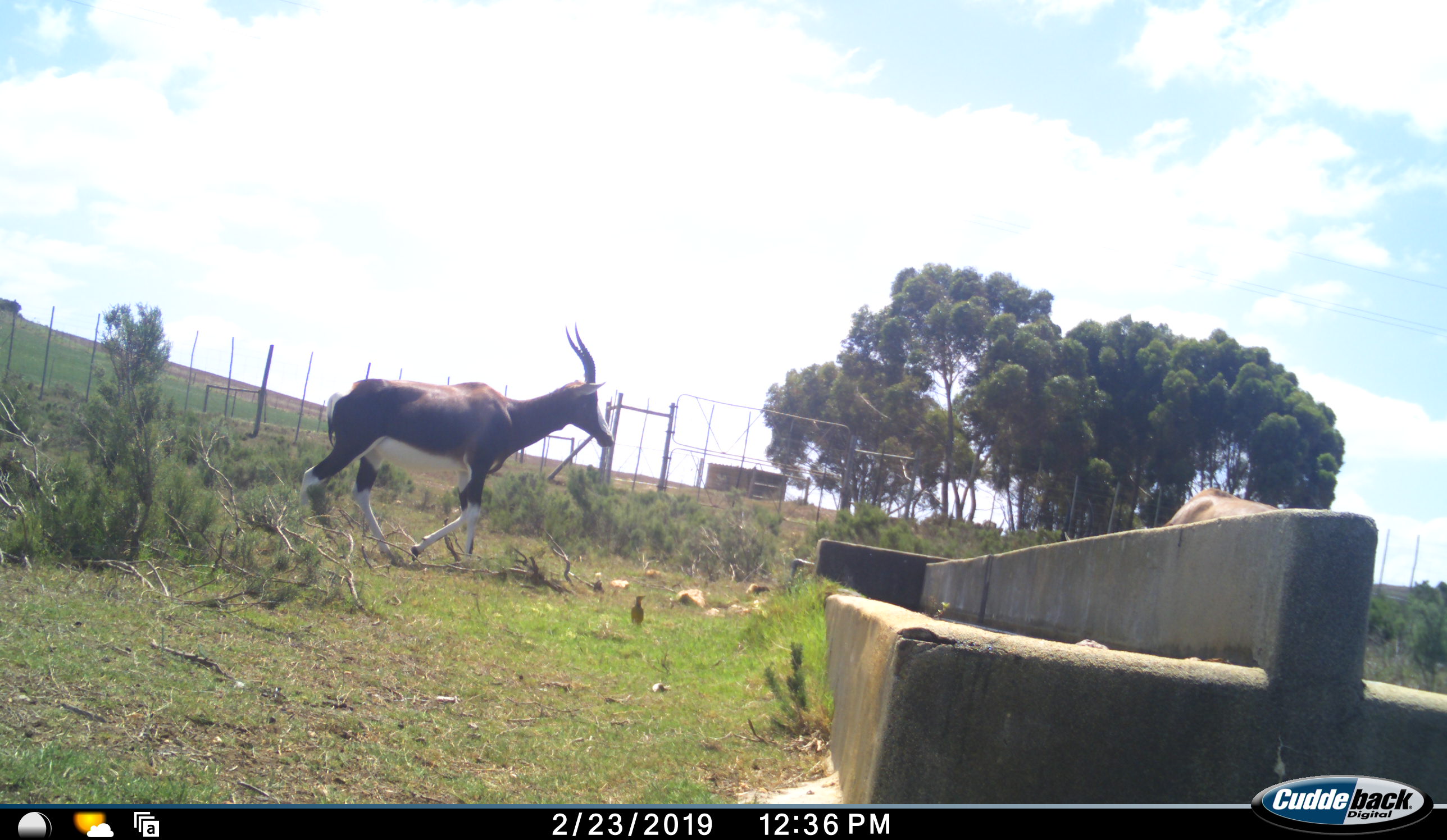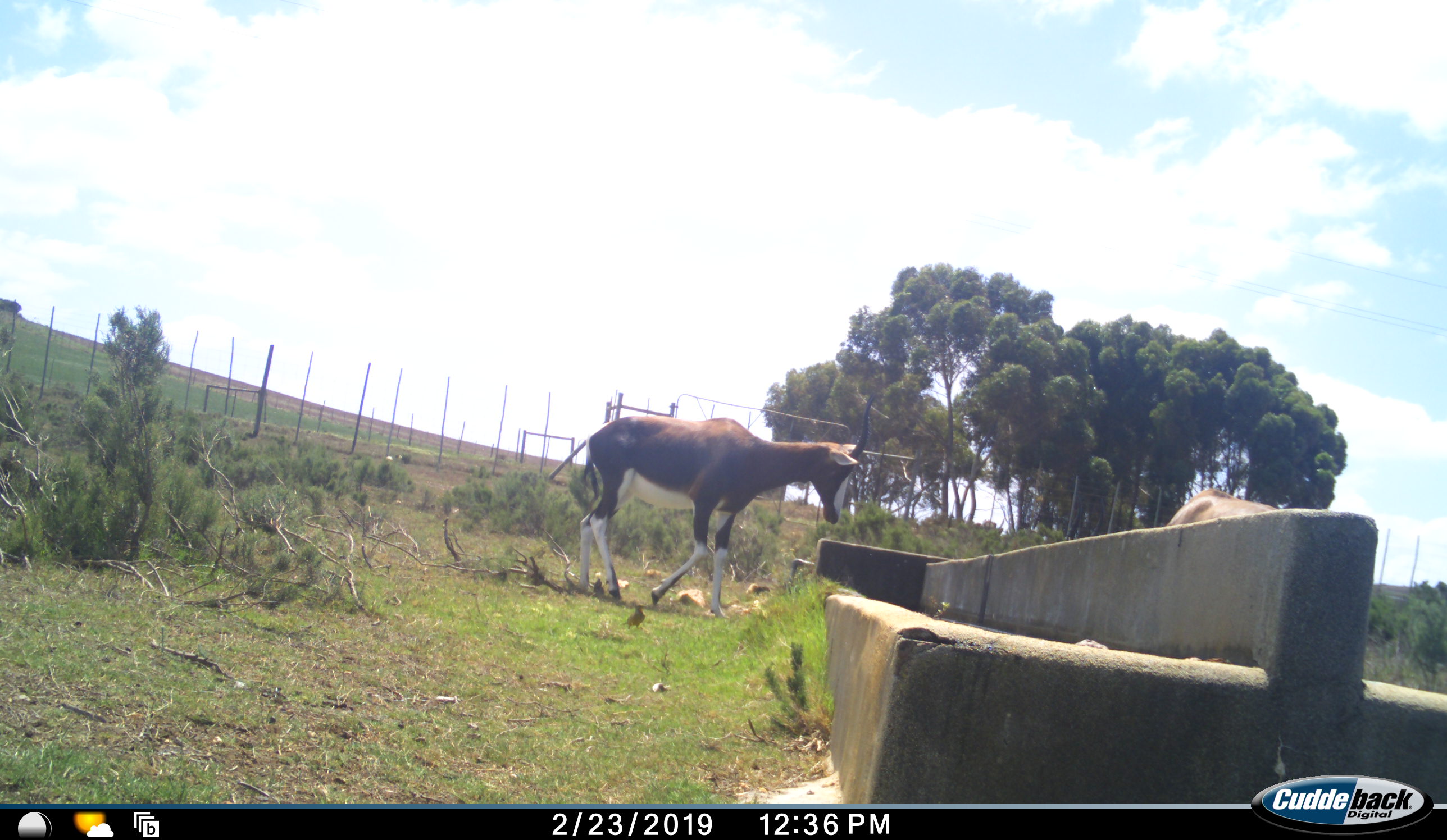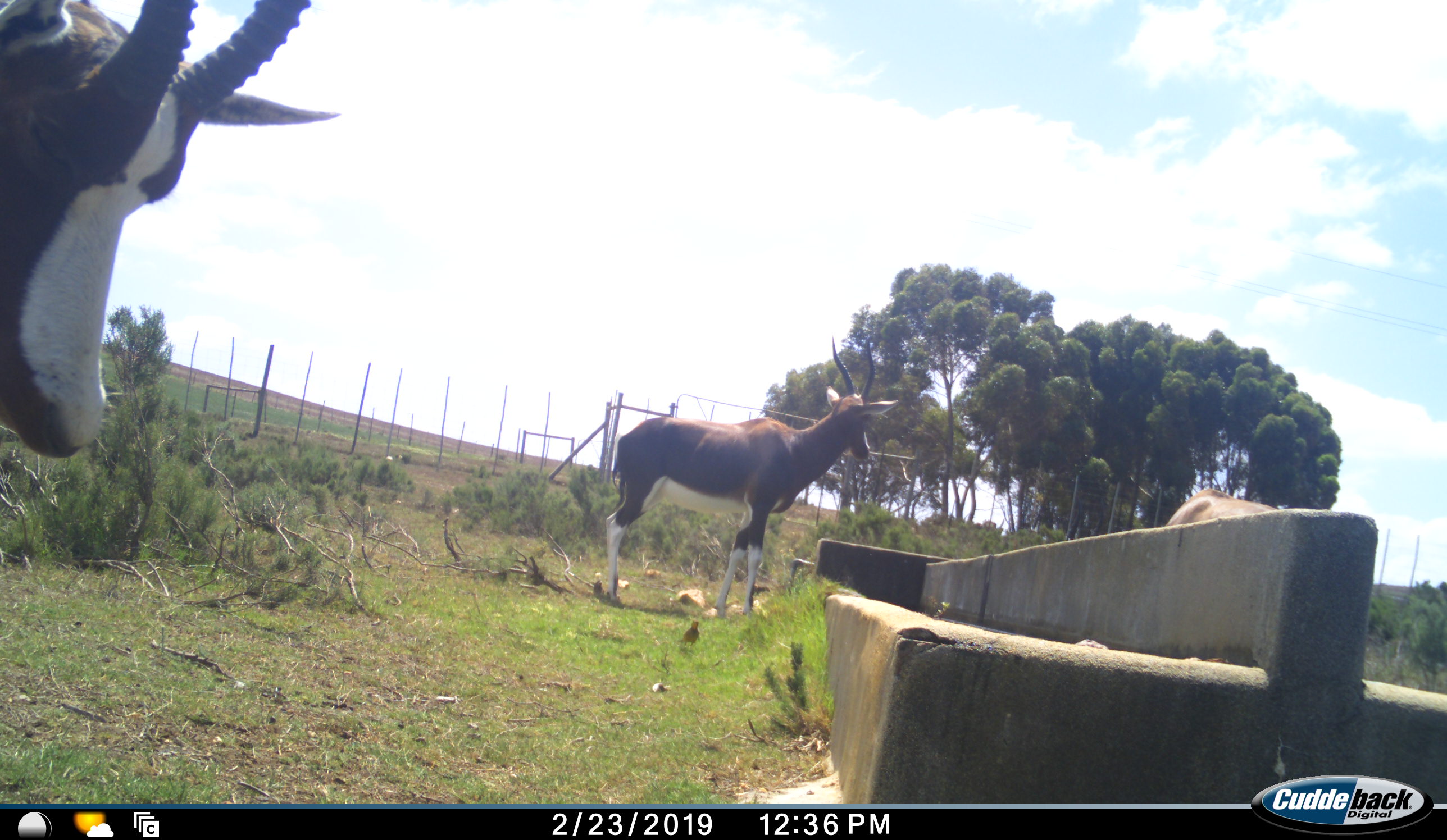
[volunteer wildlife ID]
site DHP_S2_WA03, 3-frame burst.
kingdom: Animalia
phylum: Chordata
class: Mammalia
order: Artiodactyla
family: Bovidae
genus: Damaliscus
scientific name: Damaliscus pygargus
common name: bontebok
Bontebok (Damaliscus pygargus), count 3. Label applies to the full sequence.